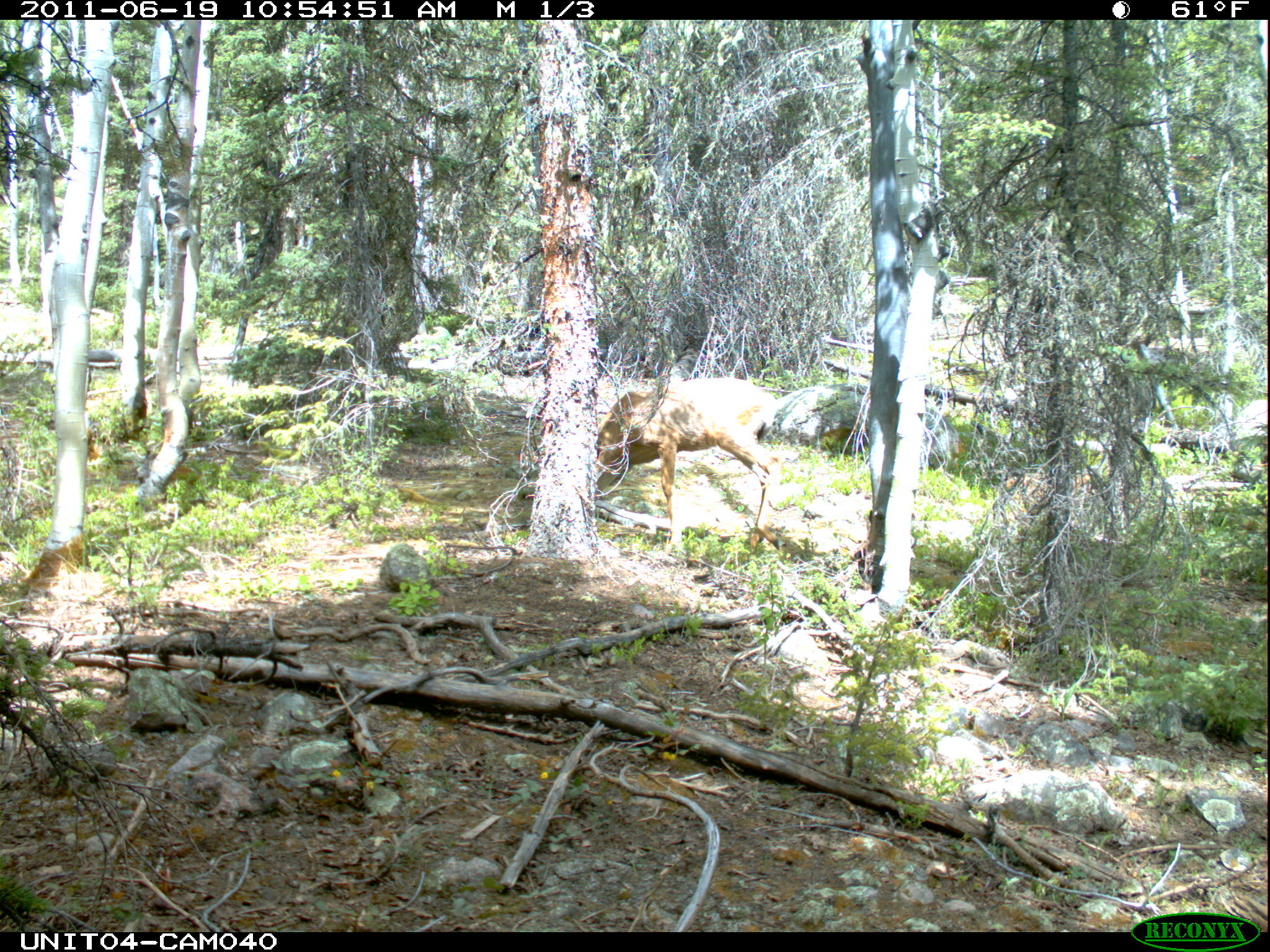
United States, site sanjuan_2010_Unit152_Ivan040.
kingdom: Animalia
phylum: Chordata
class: Mammalia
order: Artiodactyla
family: Cervidae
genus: Odocoileus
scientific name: Odocoileus hemionus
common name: mule deer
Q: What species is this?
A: Odocoileus hemionus (mule deer).